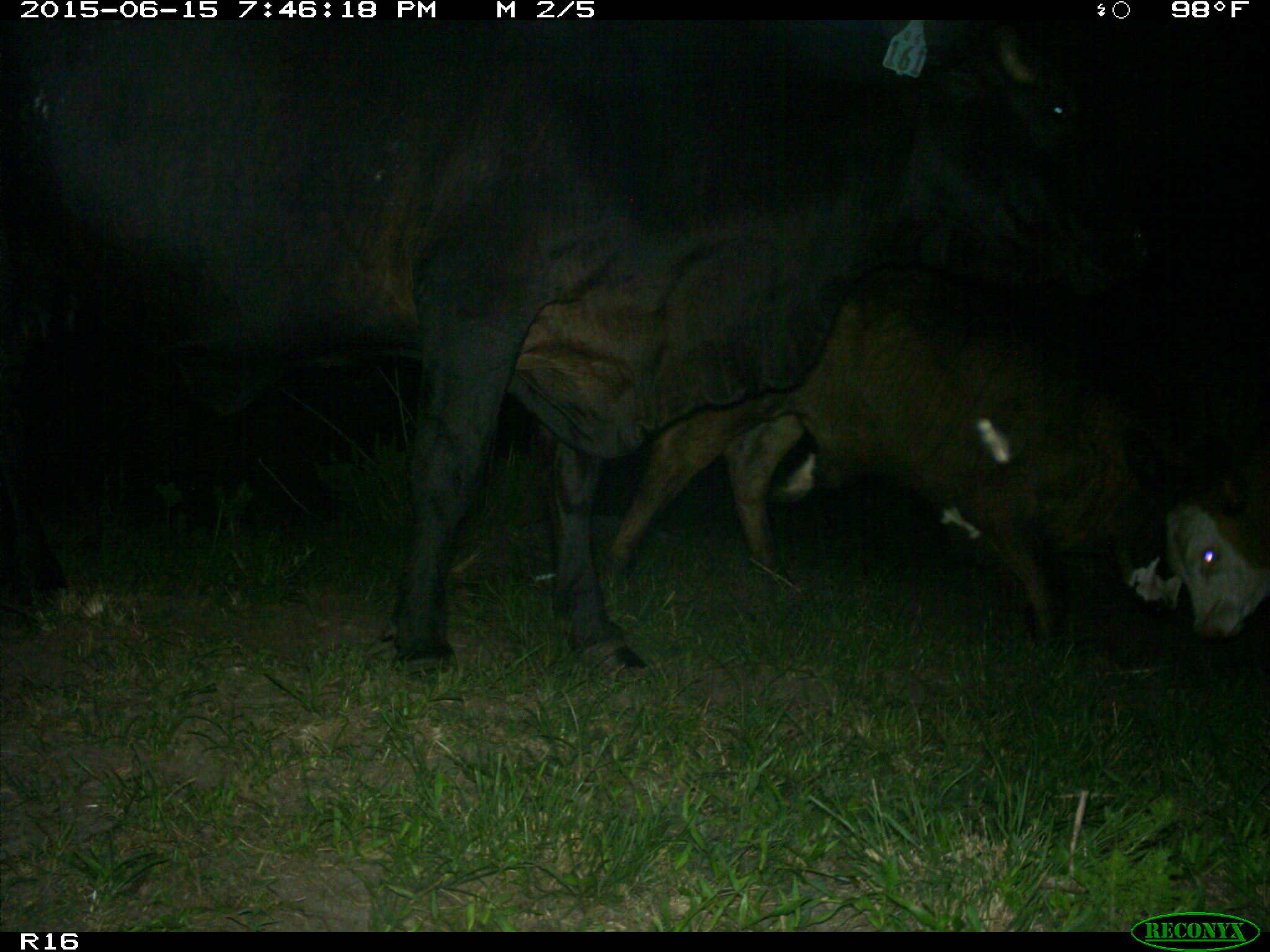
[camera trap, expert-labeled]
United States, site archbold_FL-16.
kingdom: Animalia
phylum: Chordata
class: Mammalia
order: Artiodactyla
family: Bovidae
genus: Bos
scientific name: Bos taurus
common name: domestic cow